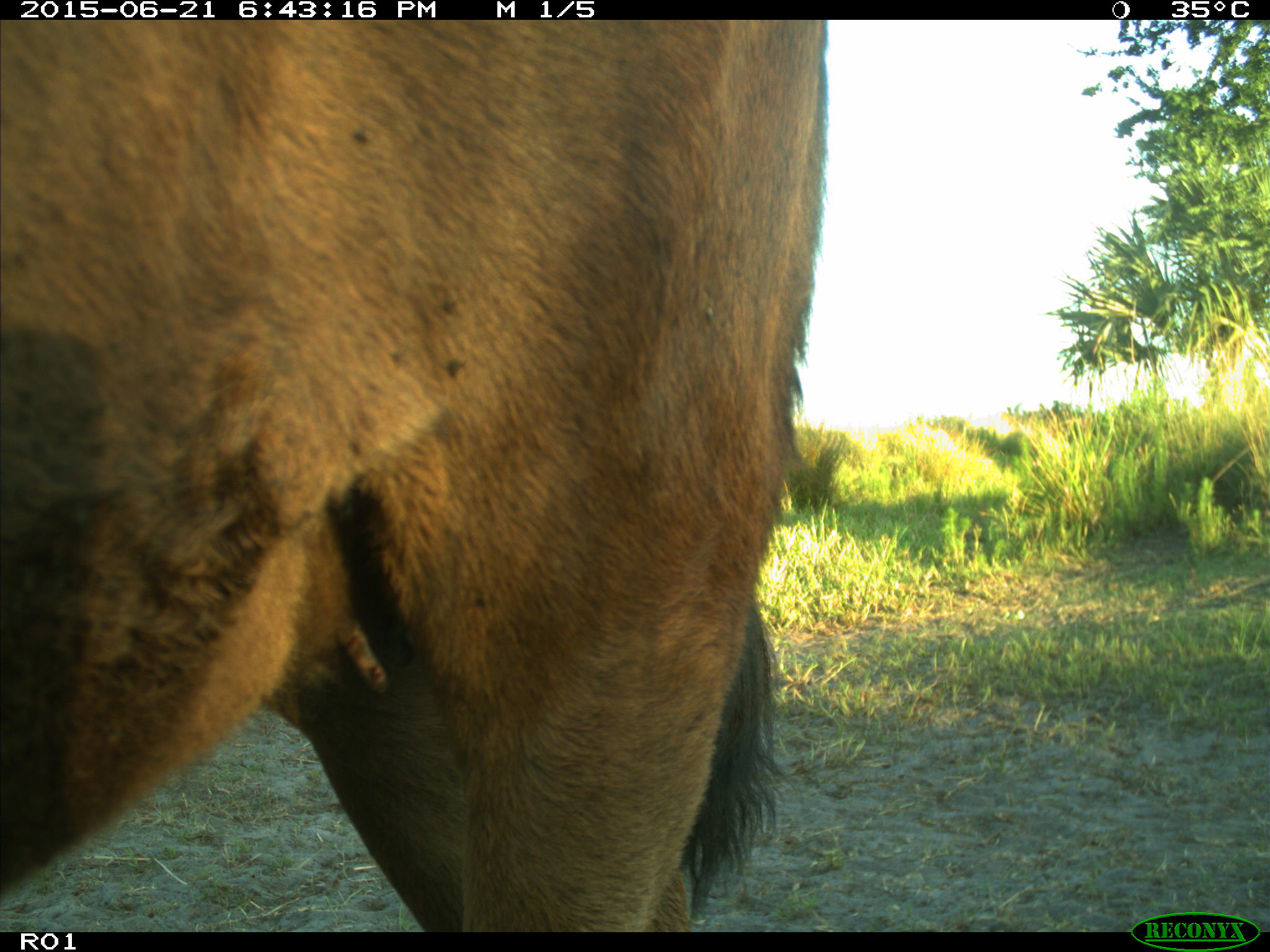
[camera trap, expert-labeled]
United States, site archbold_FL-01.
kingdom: Animalia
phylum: Chordata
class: Mammalia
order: Artiodactyla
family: Bovidae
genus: Bos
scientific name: Bos taurus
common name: domestic cow